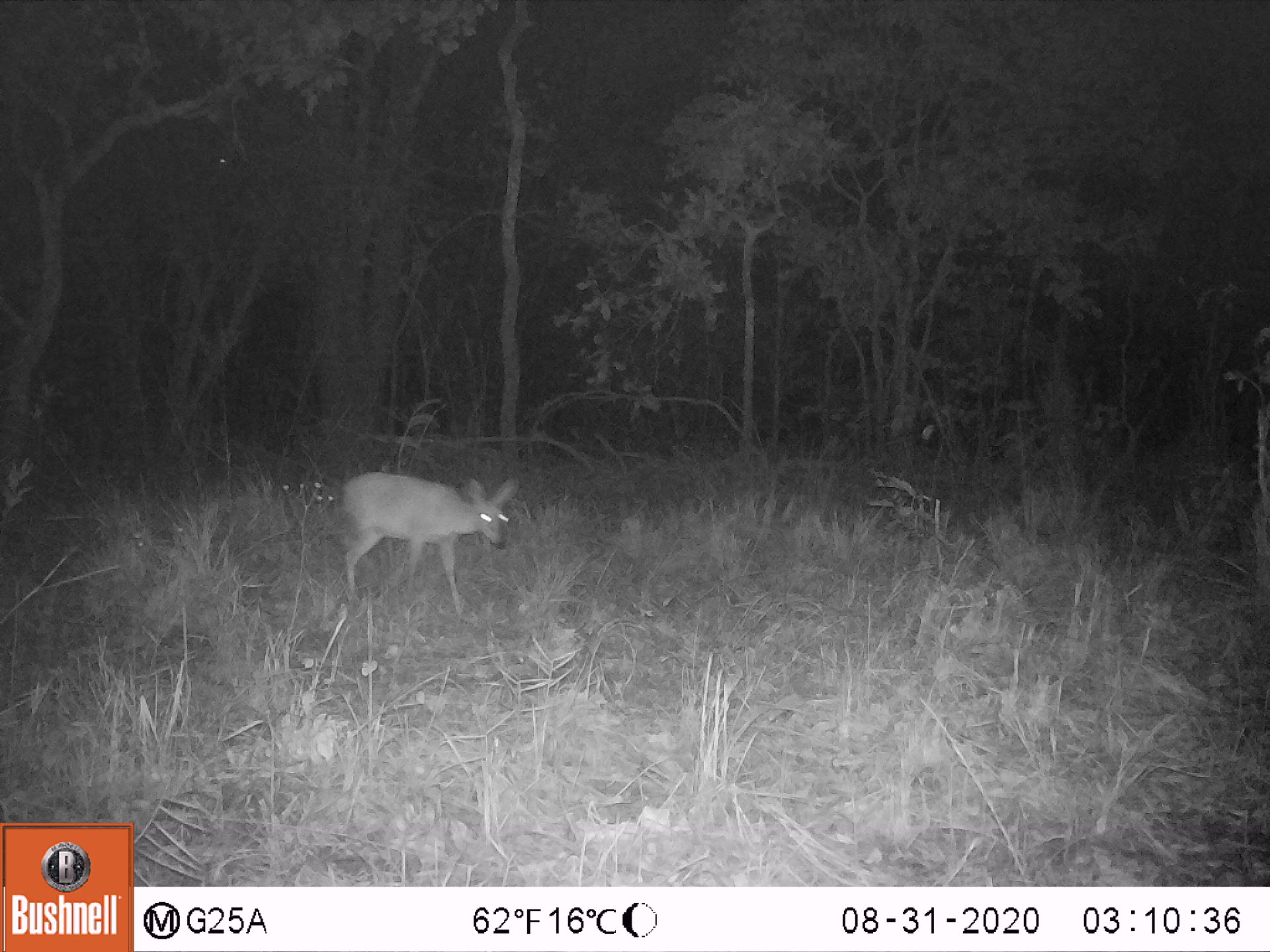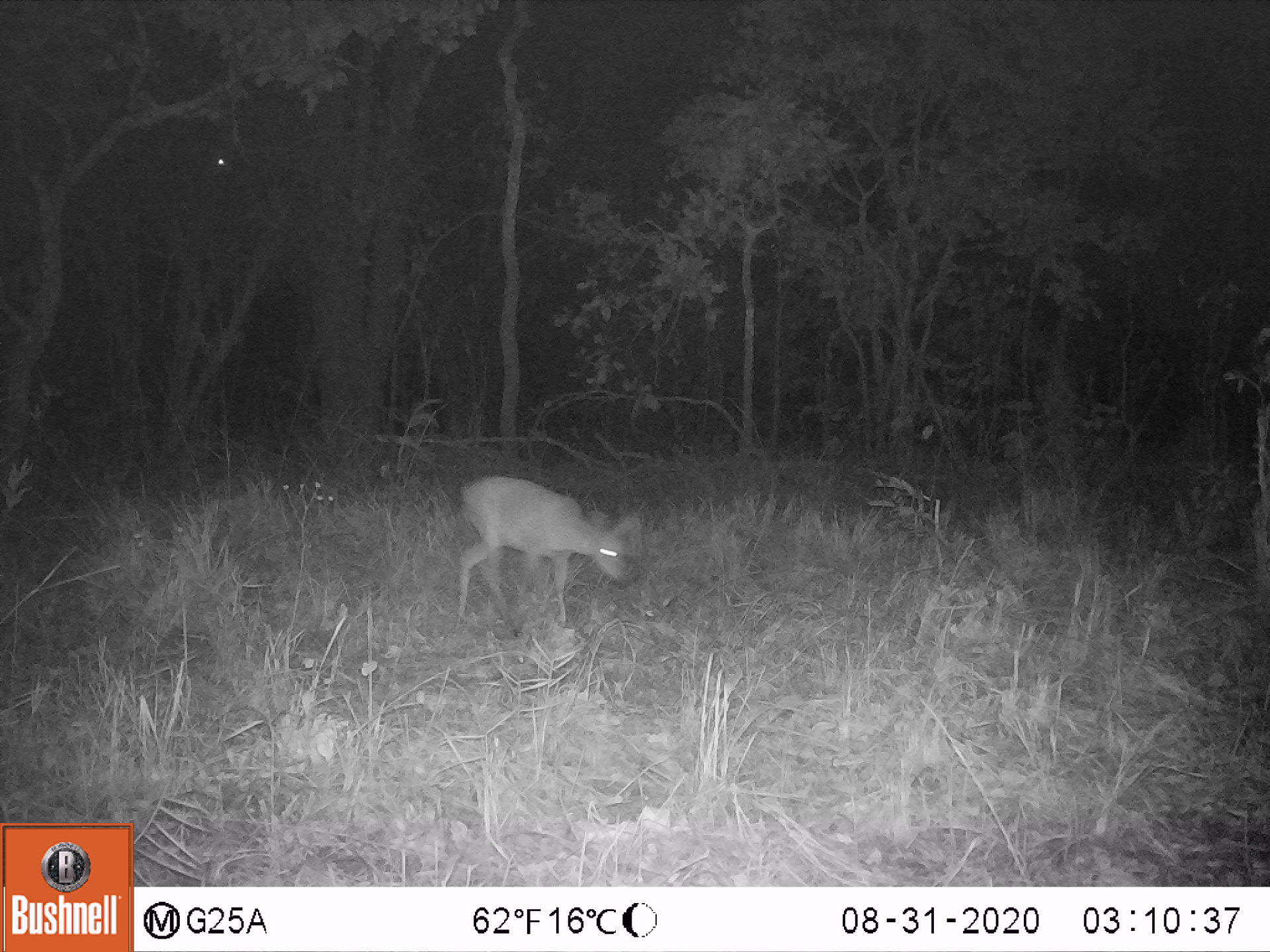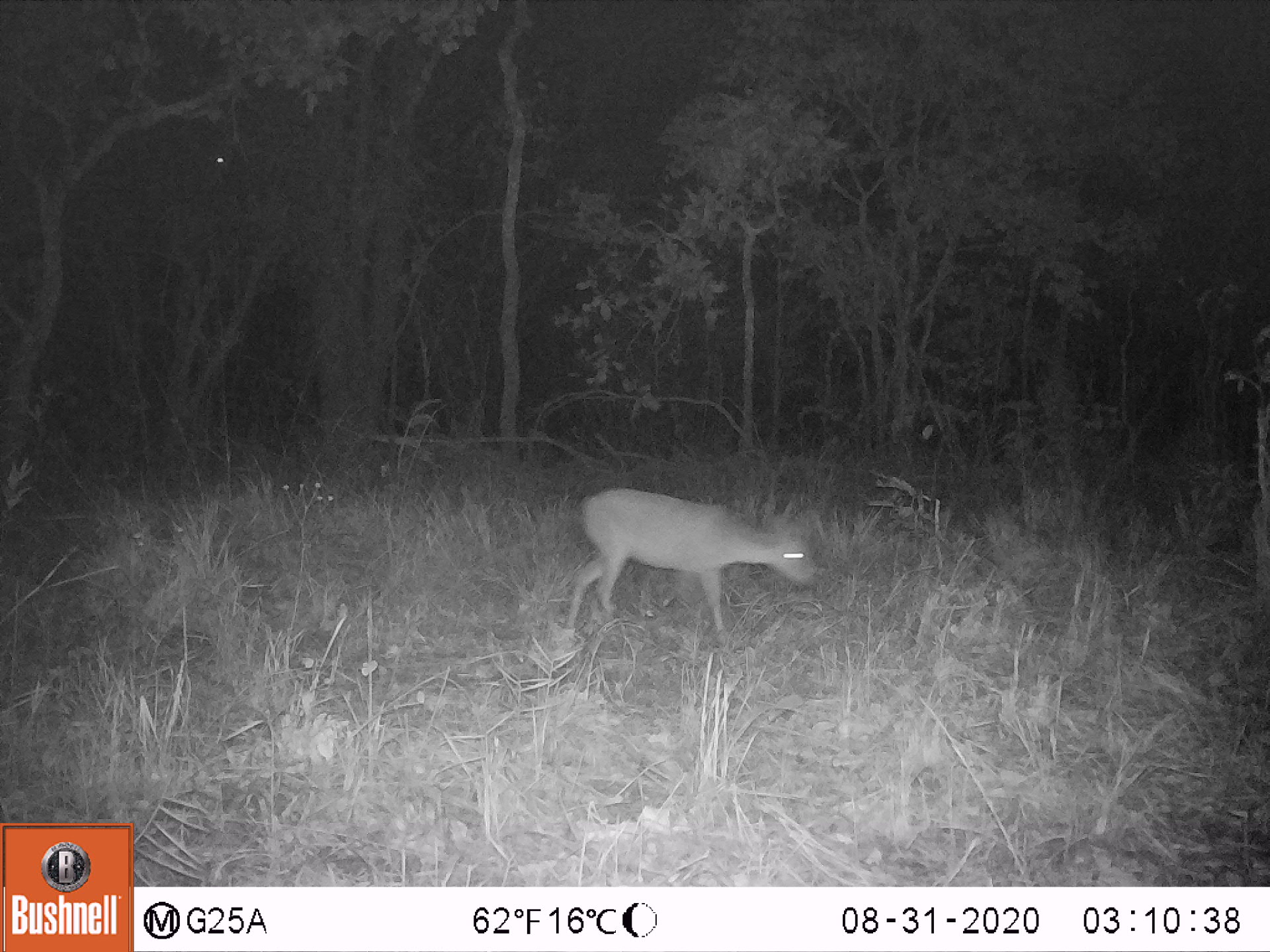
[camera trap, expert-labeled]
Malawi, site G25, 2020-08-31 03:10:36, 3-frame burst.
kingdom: Animalia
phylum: Chordata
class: Mammalia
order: Artiodactyla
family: Bovidae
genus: Sylvicapra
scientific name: Sylvicapra grimmia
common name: common duiker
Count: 1.